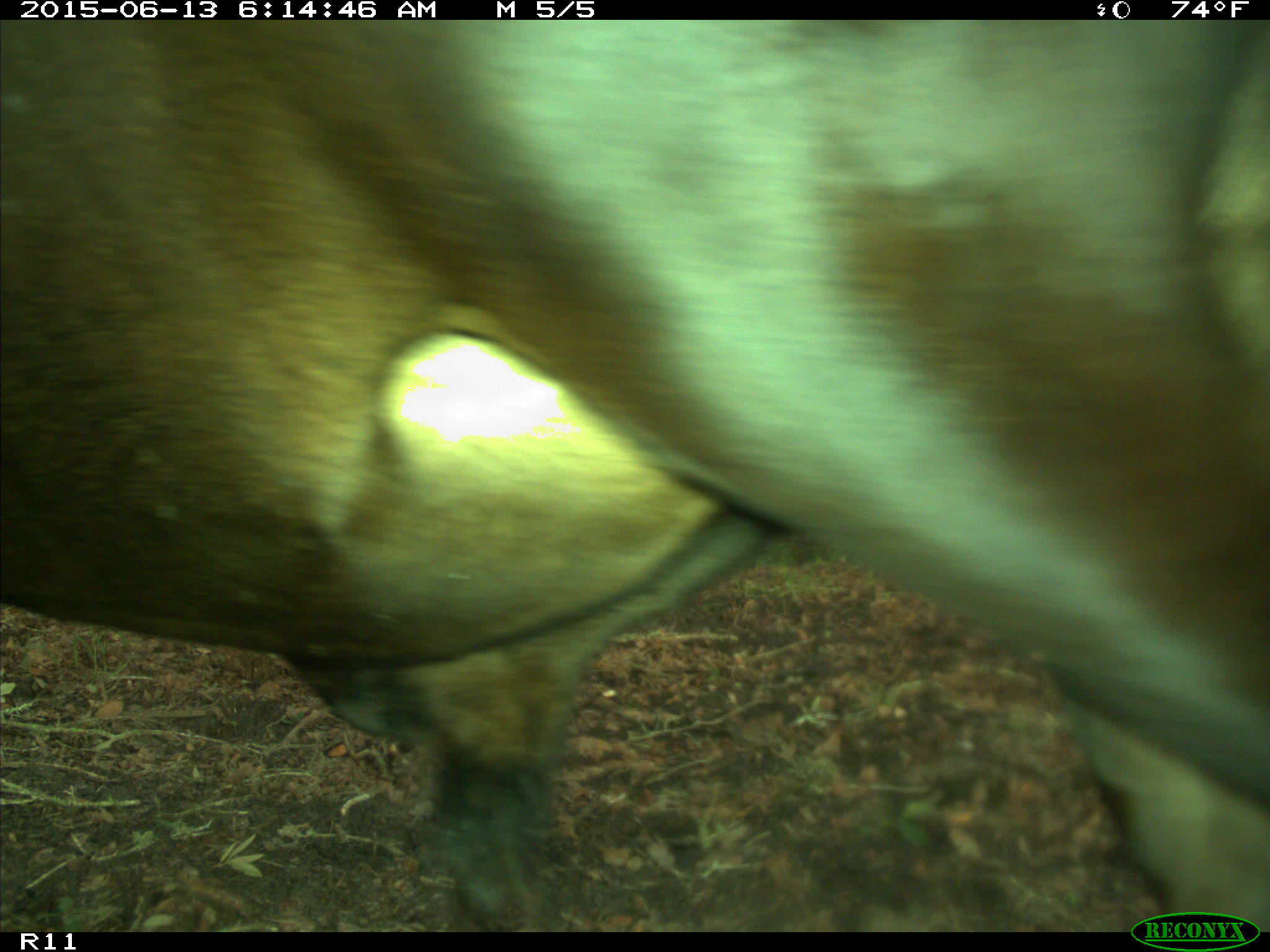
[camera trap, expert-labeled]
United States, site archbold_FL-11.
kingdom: Animalia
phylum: Chordata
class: Mammalia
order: Artiodactyla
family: Bovidae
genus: Bos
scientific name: Bos taurus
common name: domestic cow